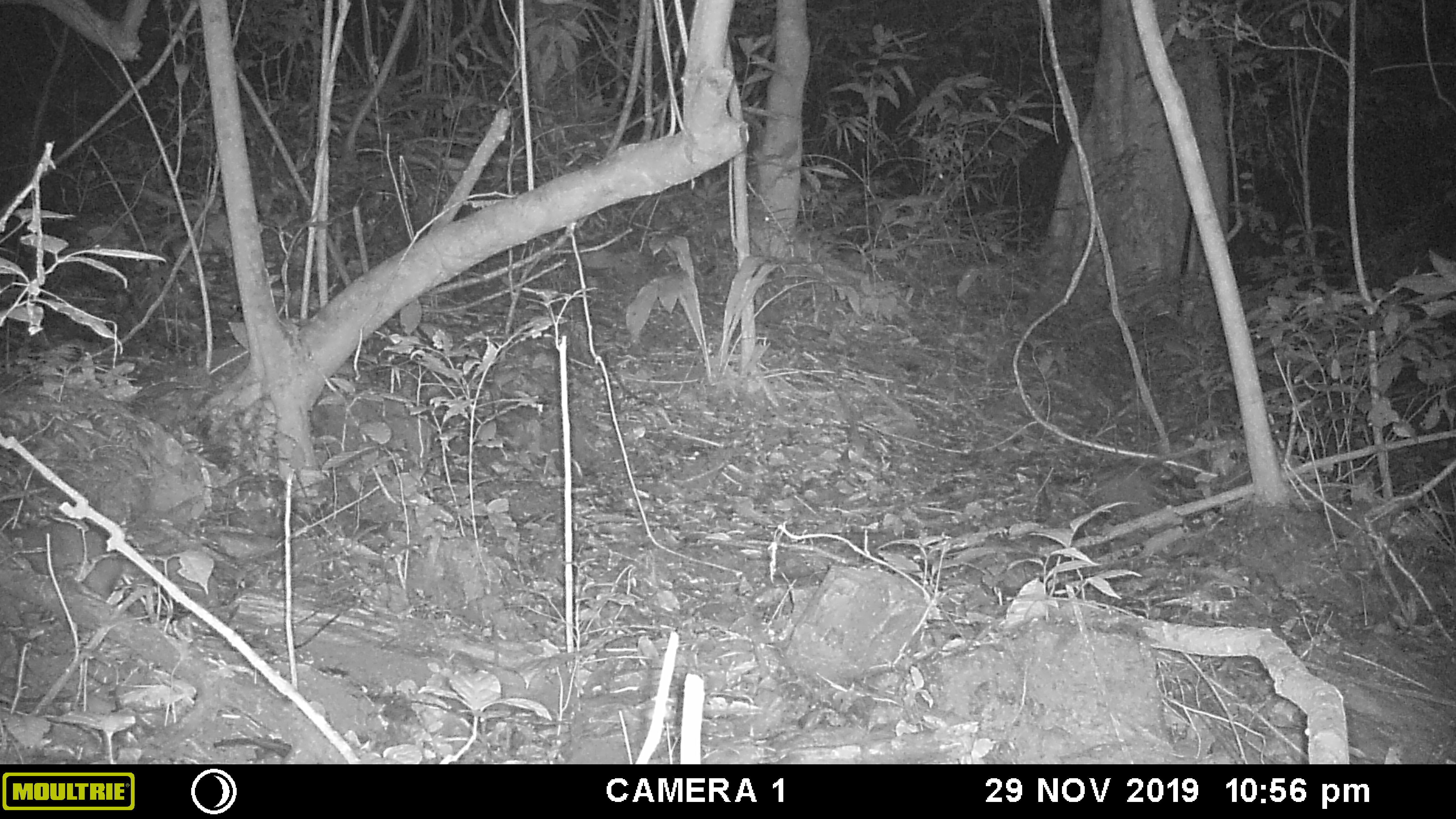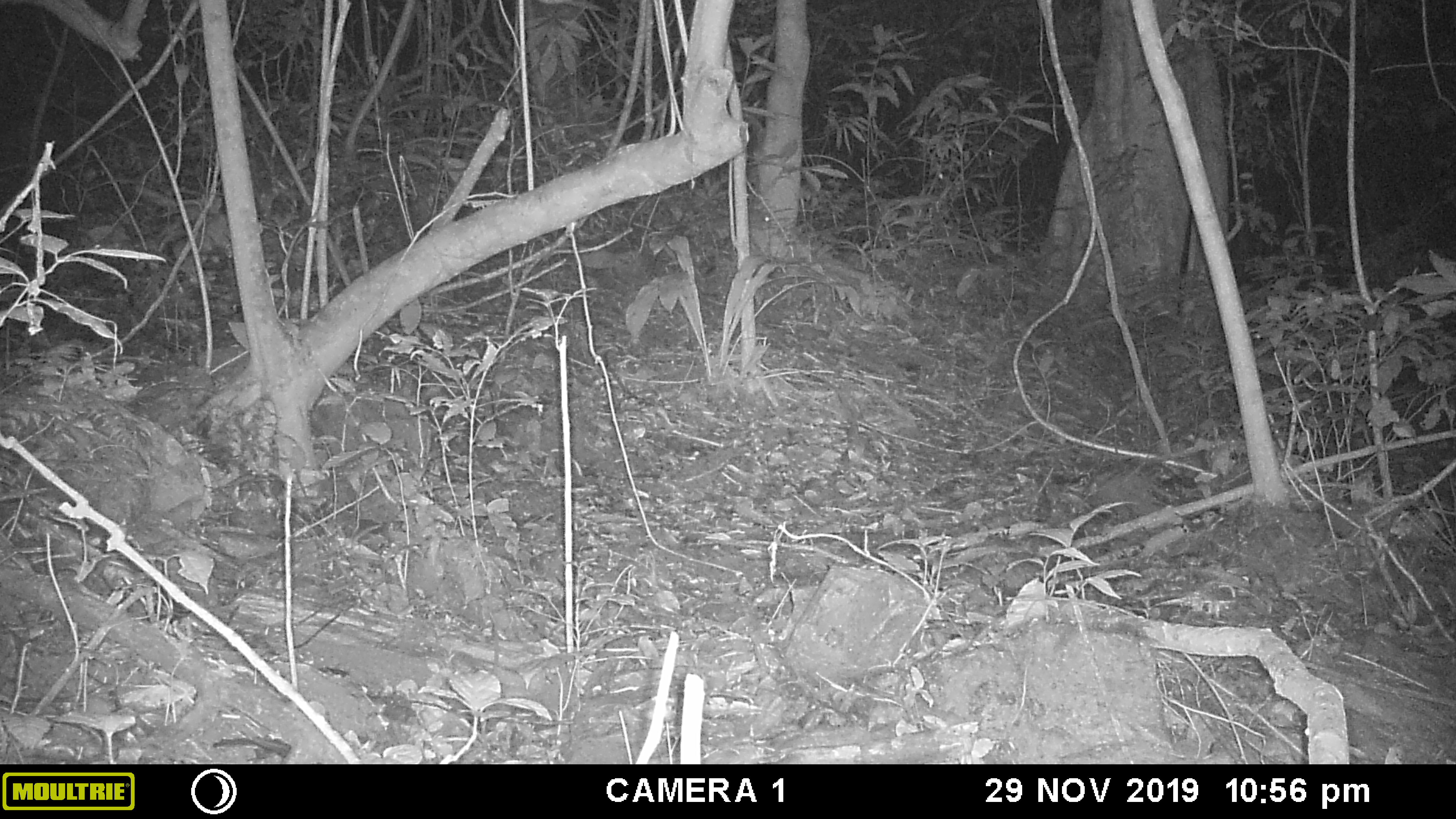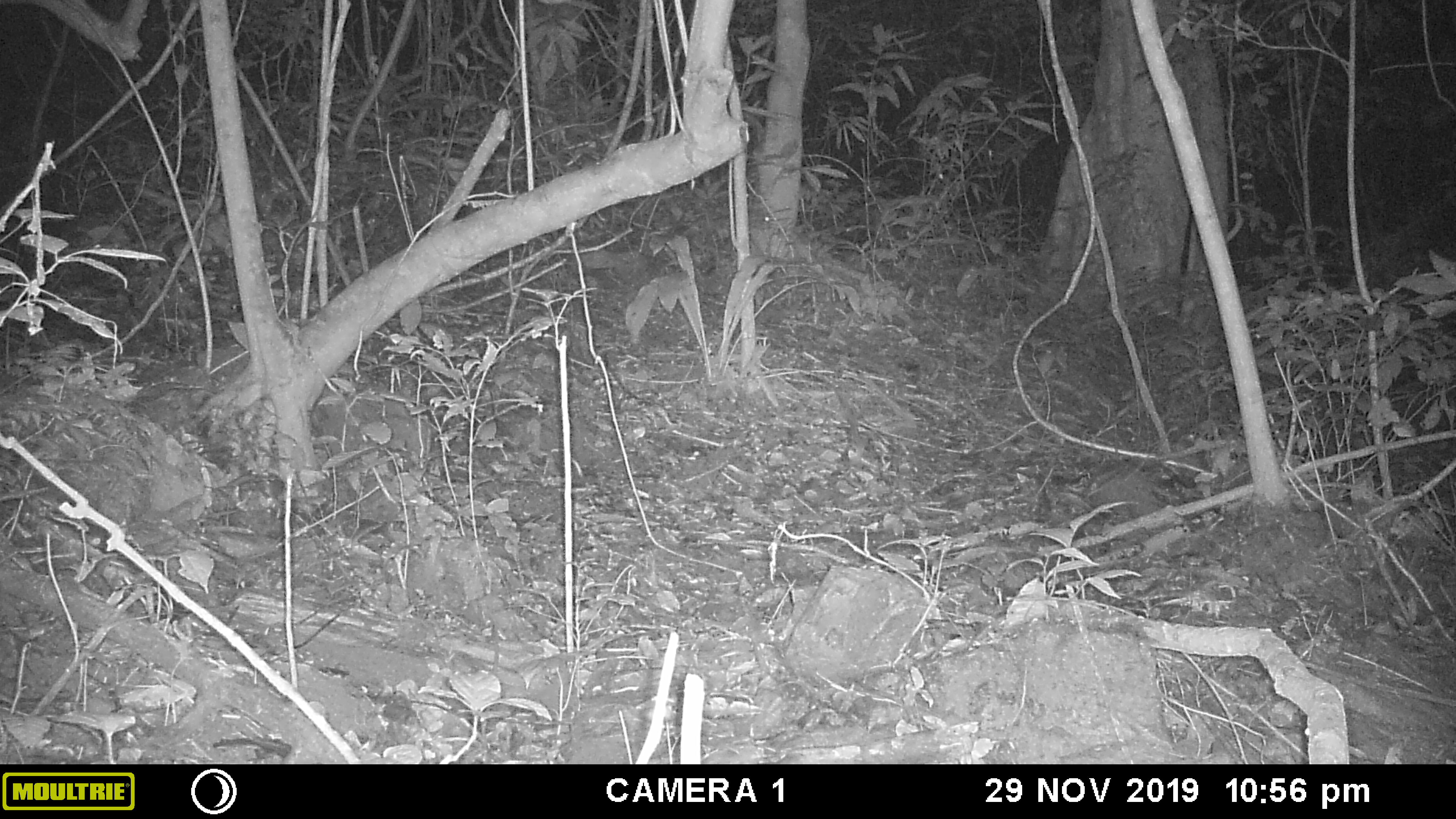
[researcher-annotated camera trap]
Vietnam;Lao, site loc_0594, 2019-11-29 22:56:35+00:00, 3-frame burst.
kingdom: Animalia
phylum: Chordata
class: Mammalia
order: Carnivora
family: Mustelidae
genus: Melogale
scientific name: Melogale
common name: ferret badger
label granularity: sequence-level